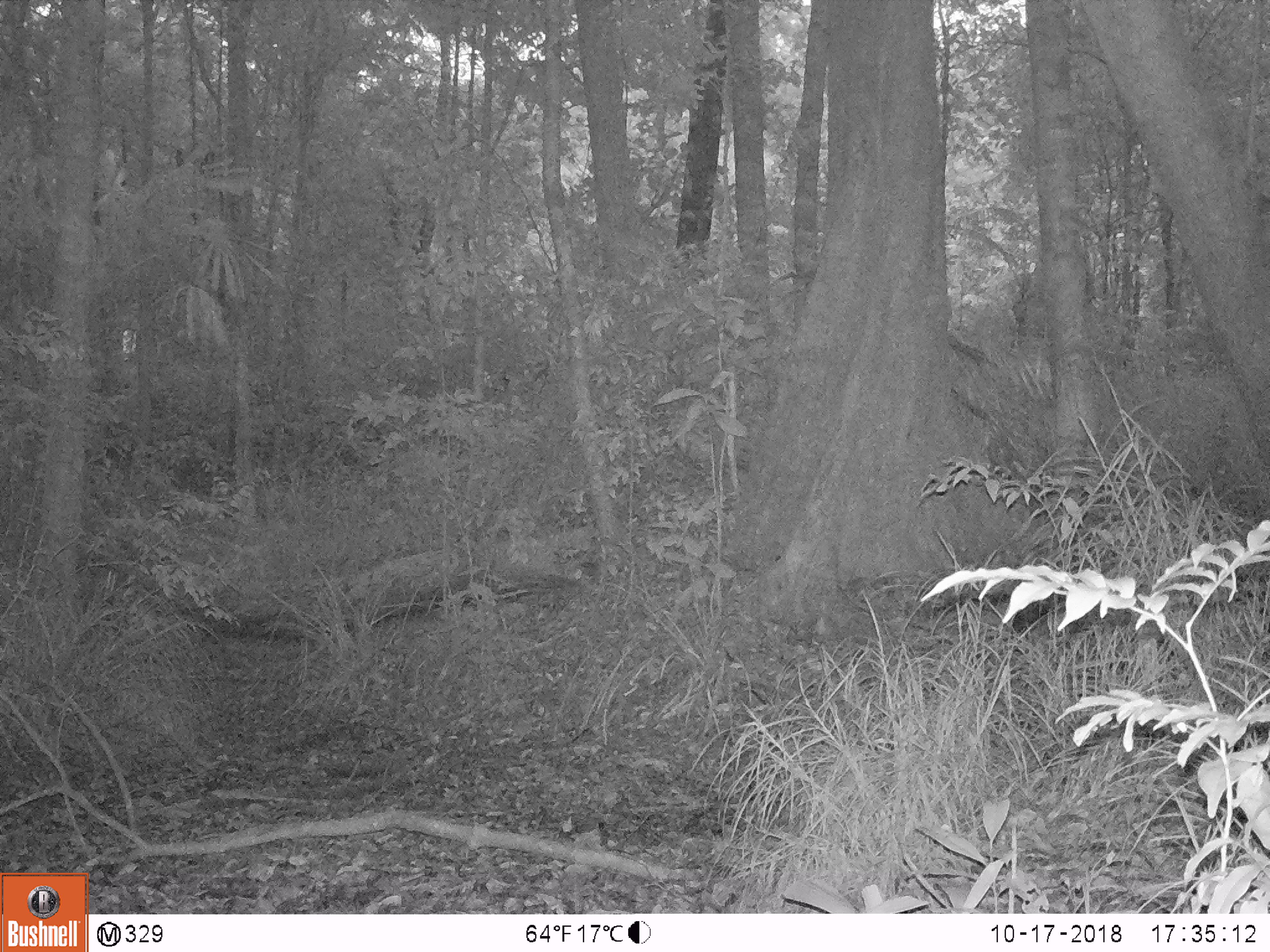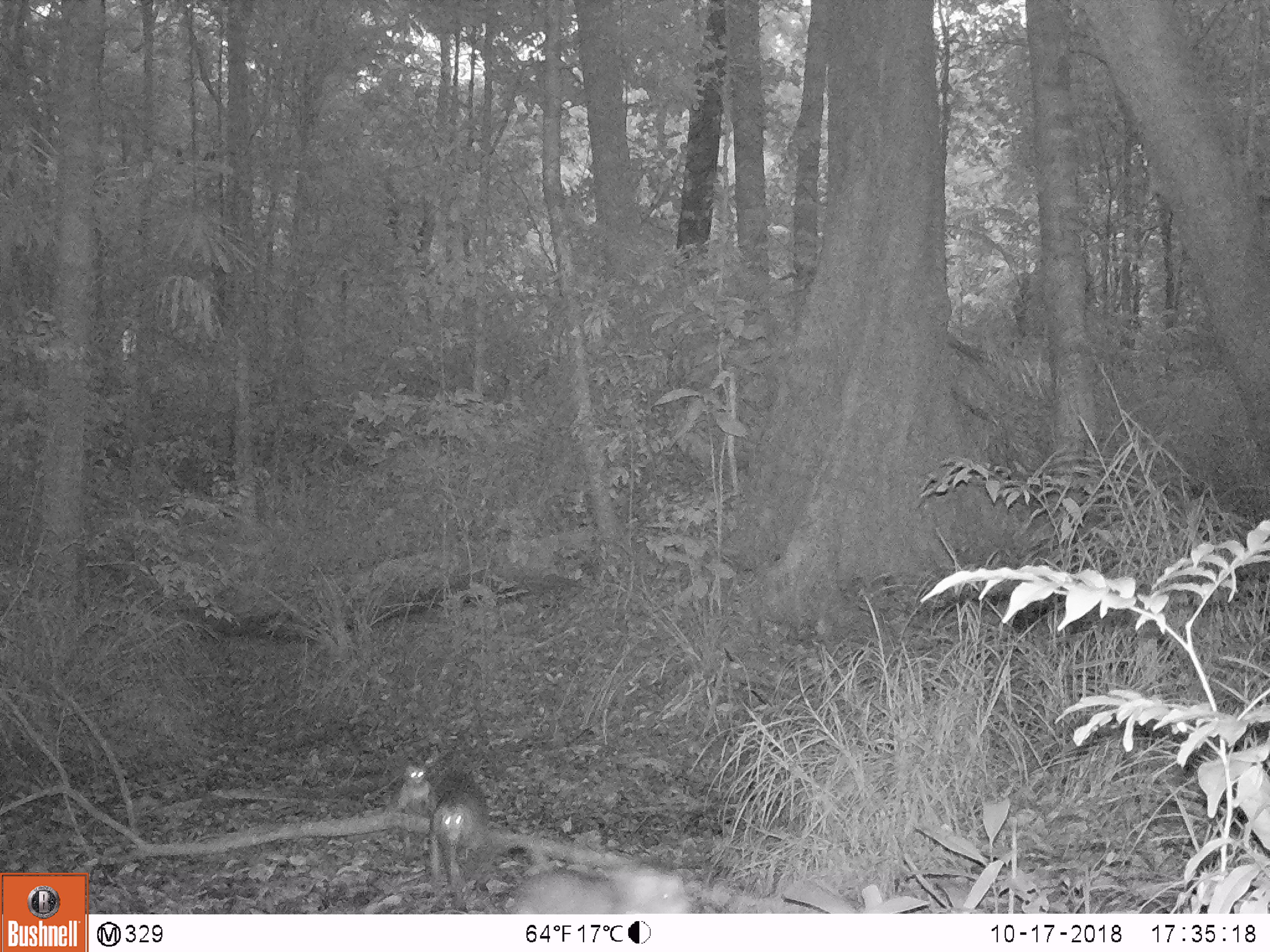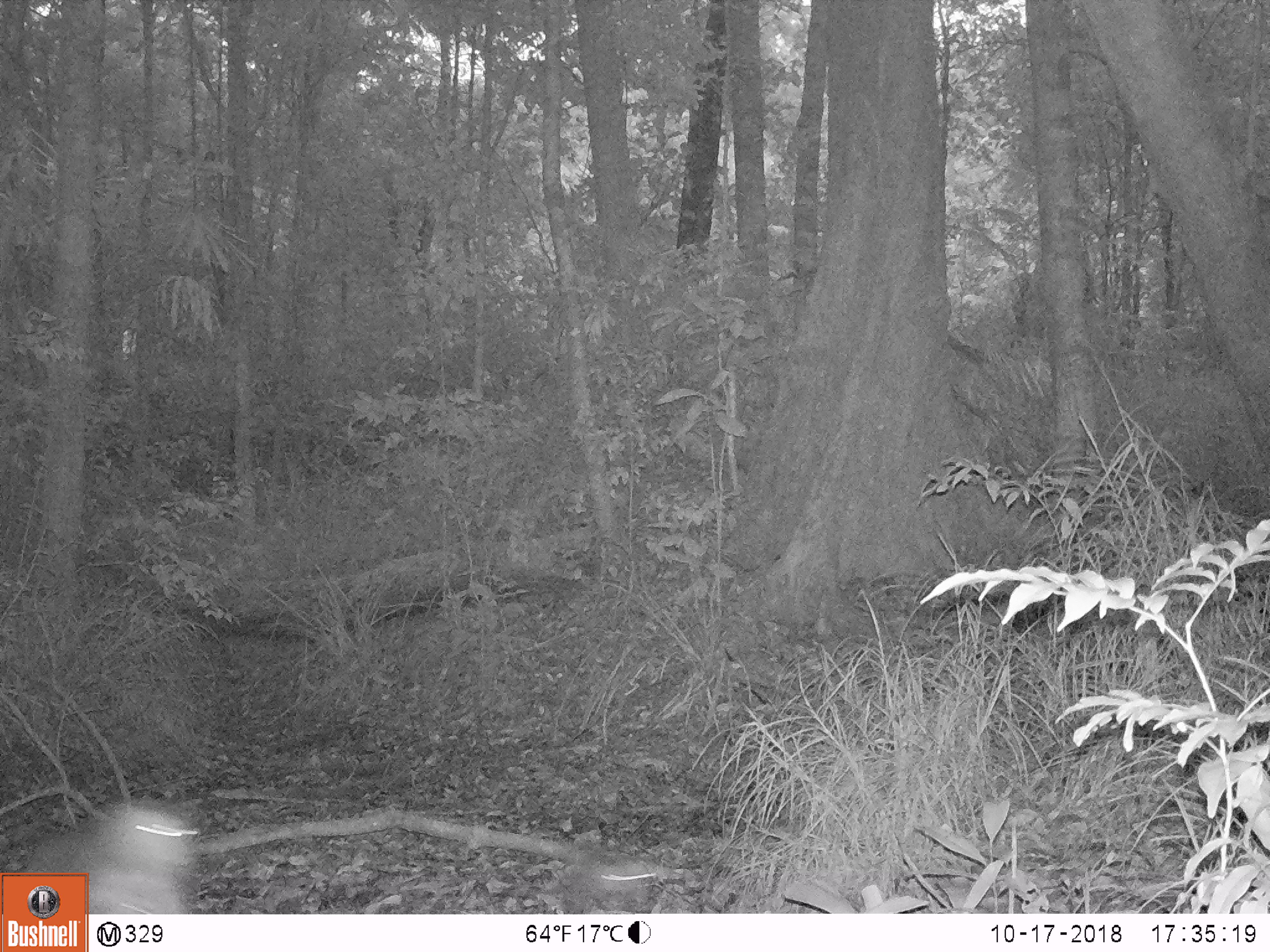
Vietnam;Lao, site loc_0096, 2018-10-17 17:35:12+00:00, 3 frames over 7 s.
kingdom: Animalia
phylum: Chordata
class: Mammalia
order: Primates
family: Cercopithecidae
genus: Macaca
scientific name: Macaca nemestrina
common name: pig-tailed macaque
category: pig tailed macaque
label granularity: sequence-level